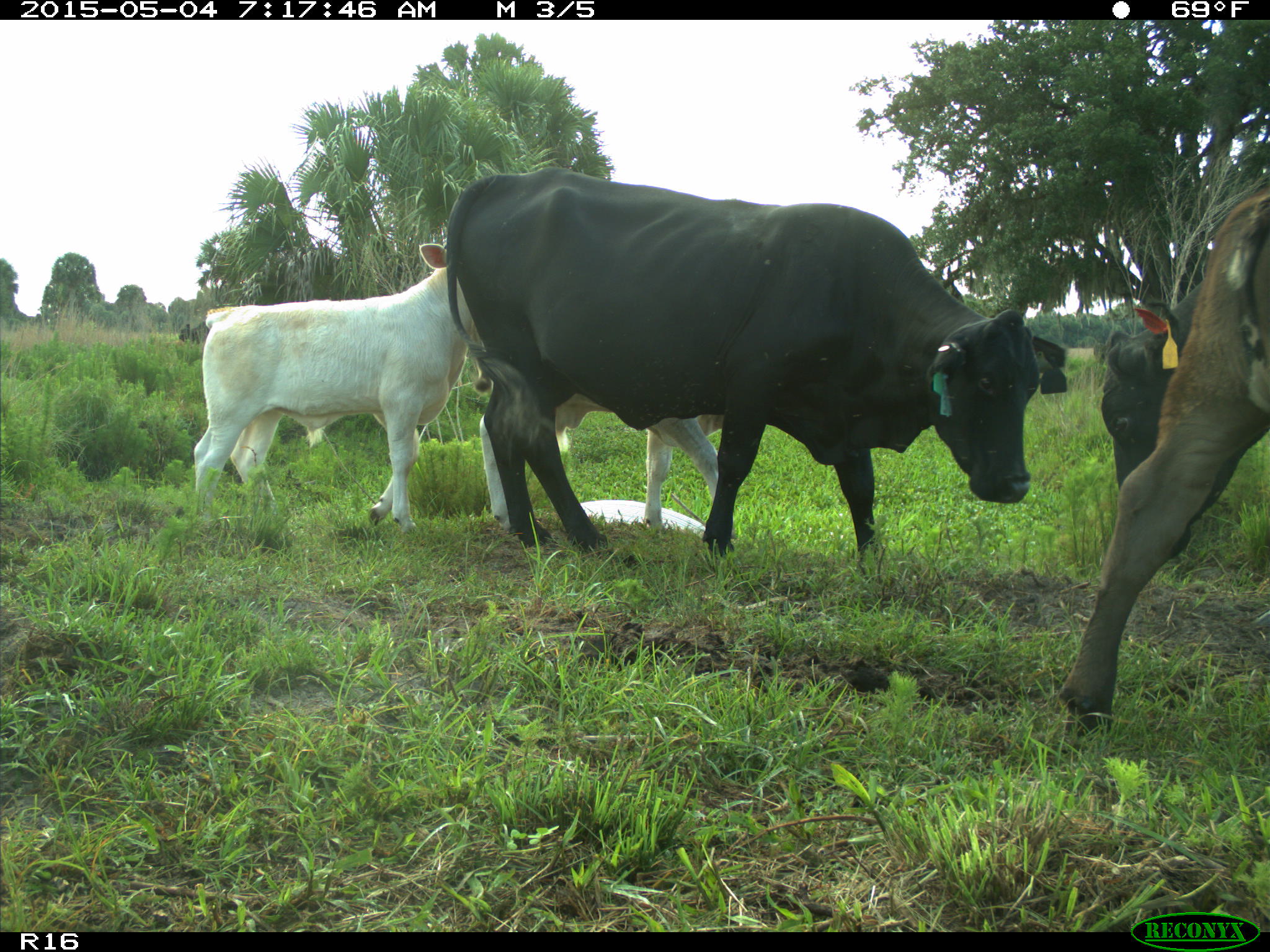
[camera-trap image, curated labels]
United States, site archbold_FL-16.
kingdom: Animalia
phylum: Chordata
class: Mammalia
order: Artiodactyla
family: Bovidae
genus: Bos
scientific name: Bos taurus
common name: domestic cow